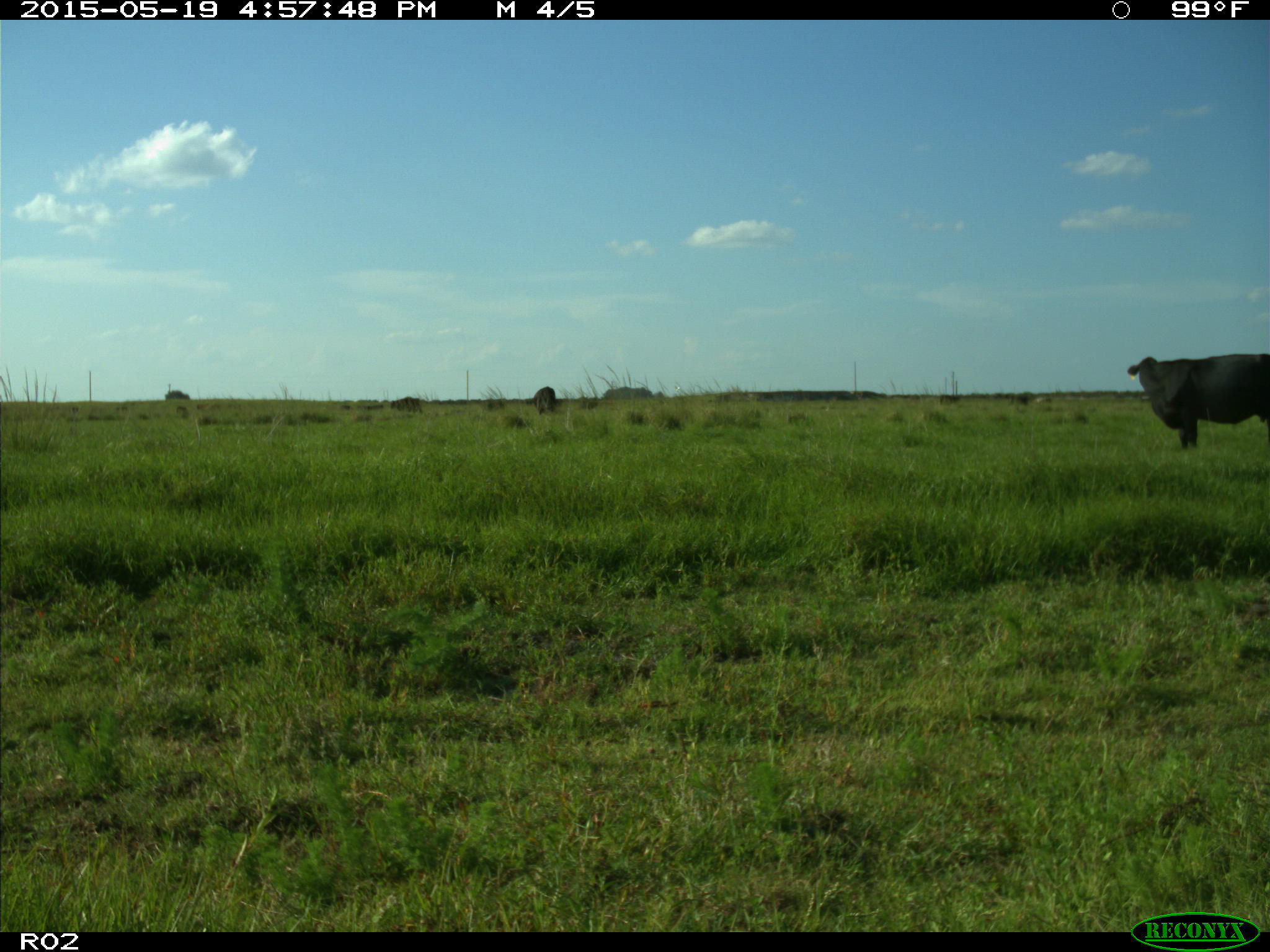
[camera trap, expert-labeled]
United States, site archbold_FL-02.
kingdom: Animalia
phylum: Chordata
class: Mammalia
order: Artiodactyla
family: Bovidae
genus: Bos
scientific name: Bos taurus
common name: domestic cow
Bos taurus (domestic cow).